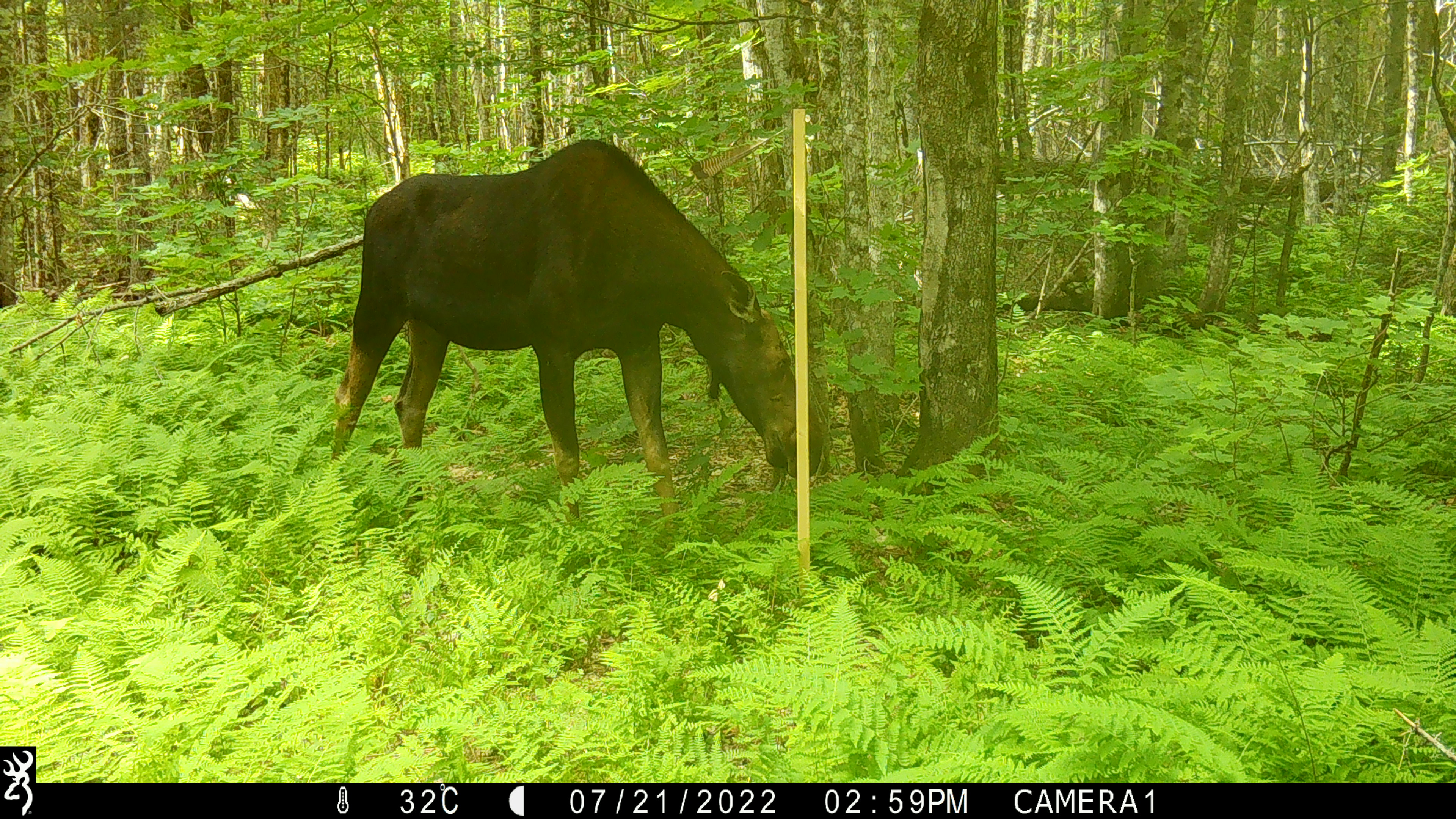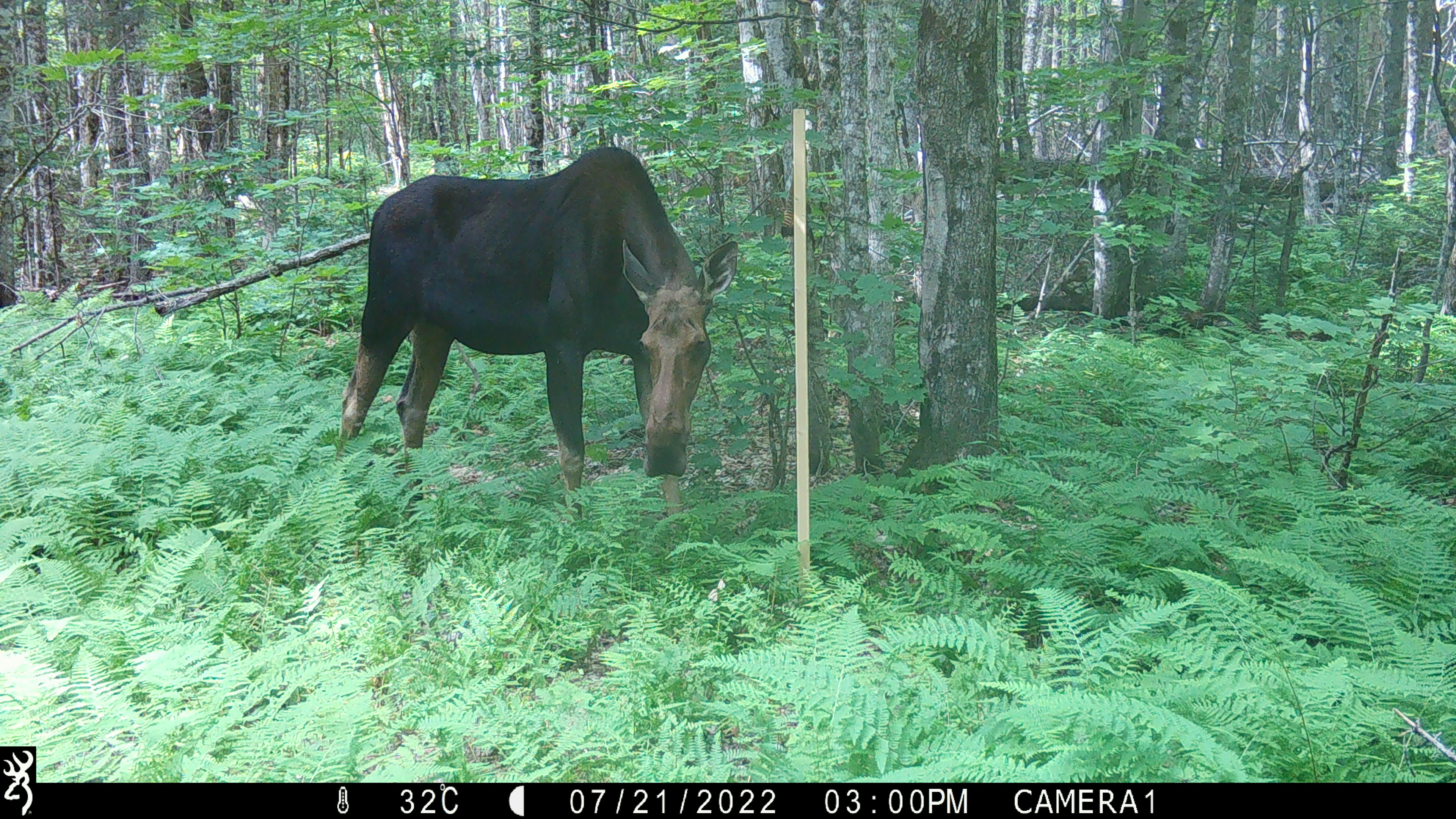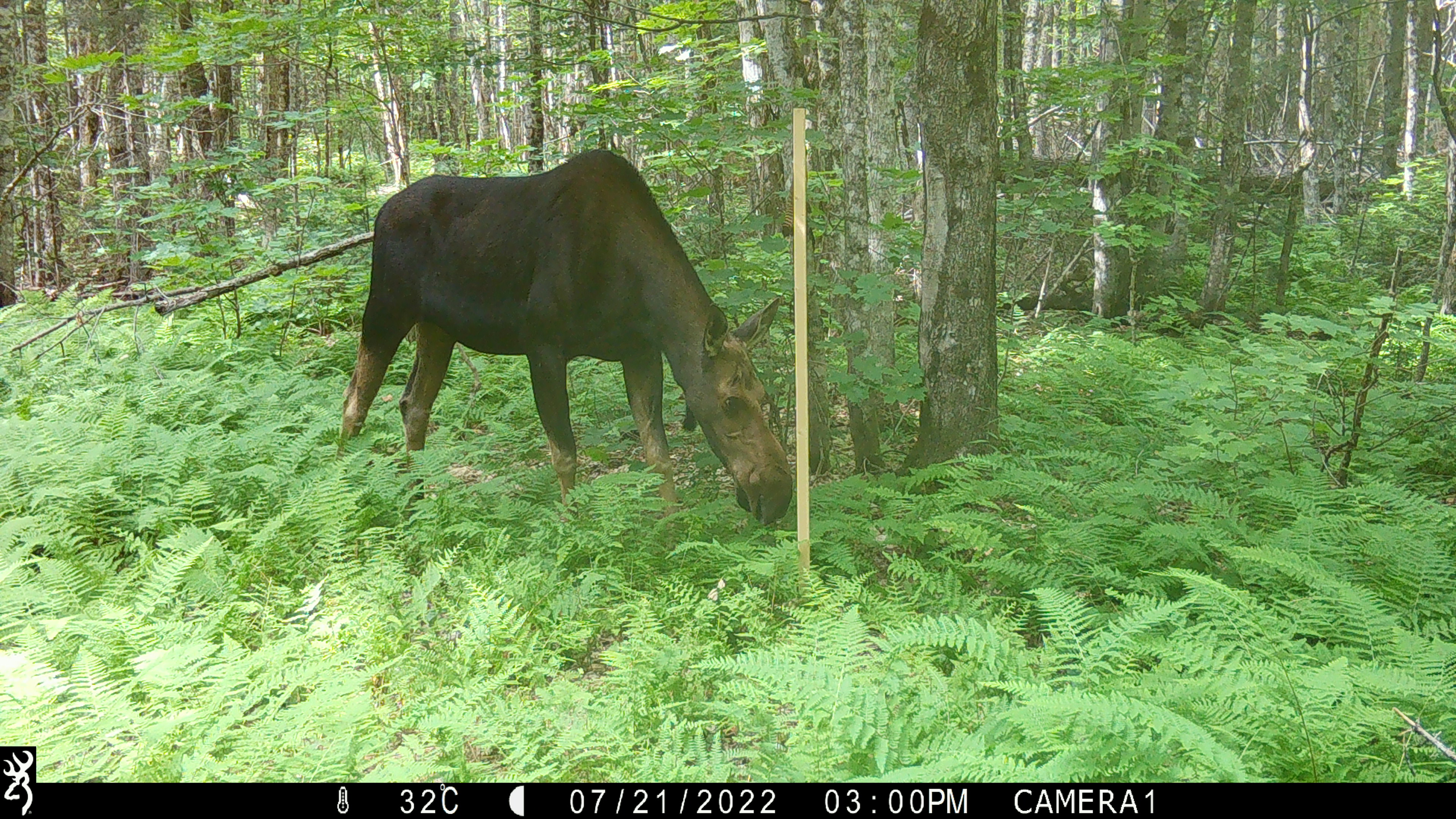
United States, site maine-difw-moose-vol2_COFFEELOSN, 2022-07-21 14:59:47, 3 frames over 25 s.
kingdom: Animalia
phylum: Chordata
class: Mammalia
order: Artiodactyla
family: Cervidae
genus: Alces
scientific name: Alces alces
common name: moose